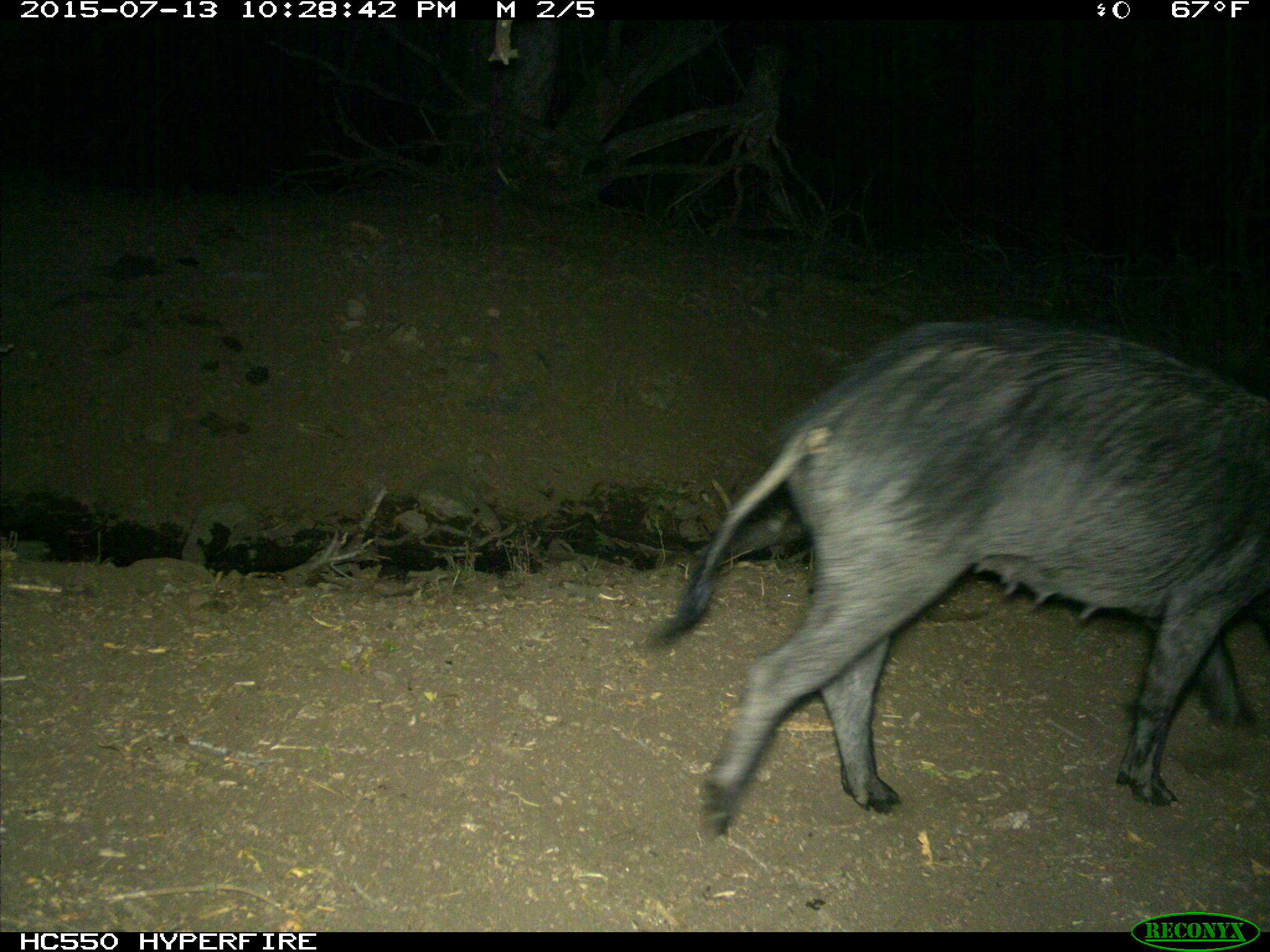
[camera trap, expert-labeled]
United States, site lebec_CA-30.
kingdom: Animalia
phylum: Chordata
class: Mammalia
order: Artiodactyla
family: Suidae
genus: Sus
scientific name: Sus scrofa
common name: wild boar